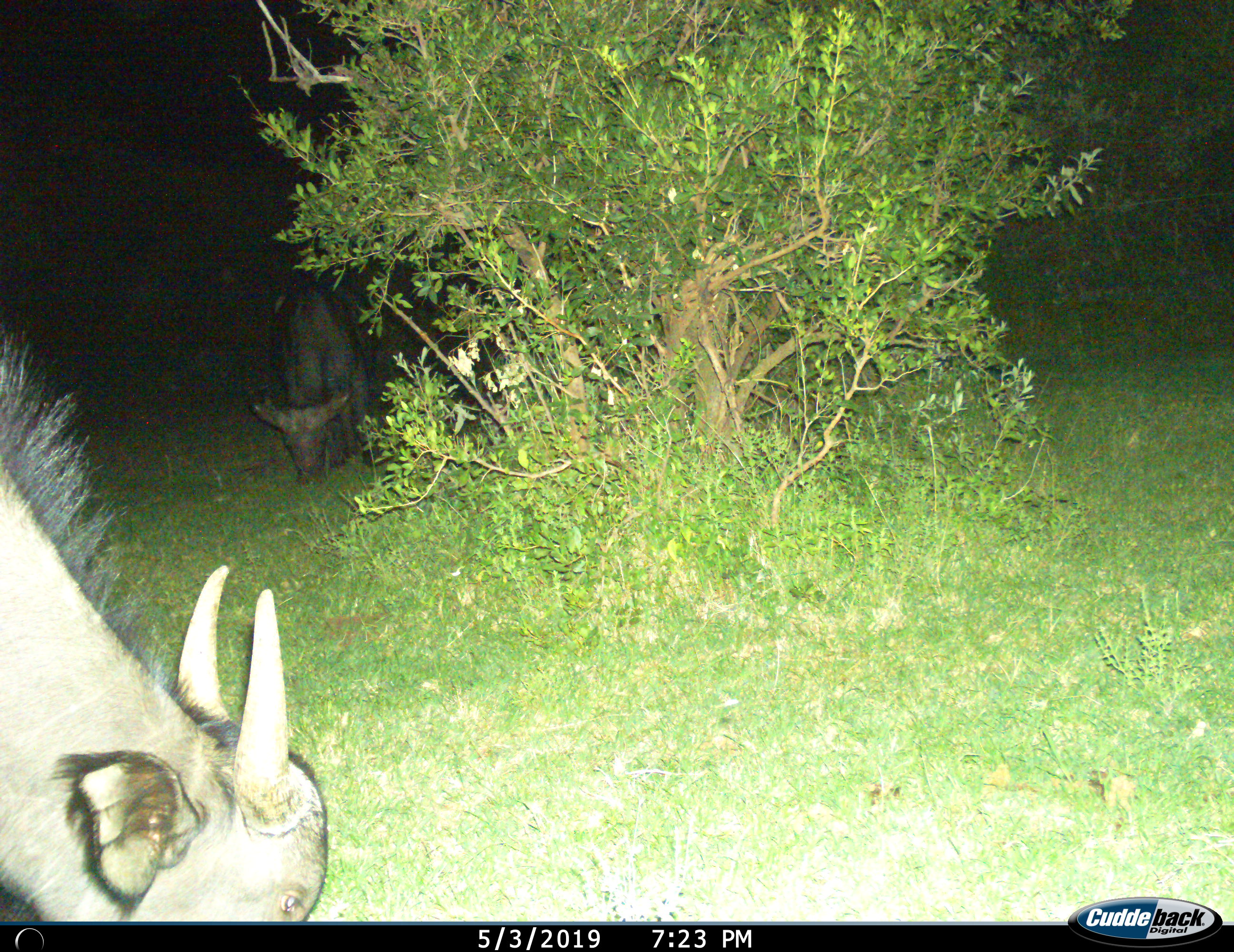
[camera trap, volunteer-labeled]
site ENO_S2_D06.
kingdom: Animalia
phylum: Chordata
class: Mammalia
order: Artiodactyla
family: Bovidae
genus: Syncerus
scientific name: Syncerus caffer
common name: african buffalo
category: buffalo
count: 2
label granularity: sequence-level